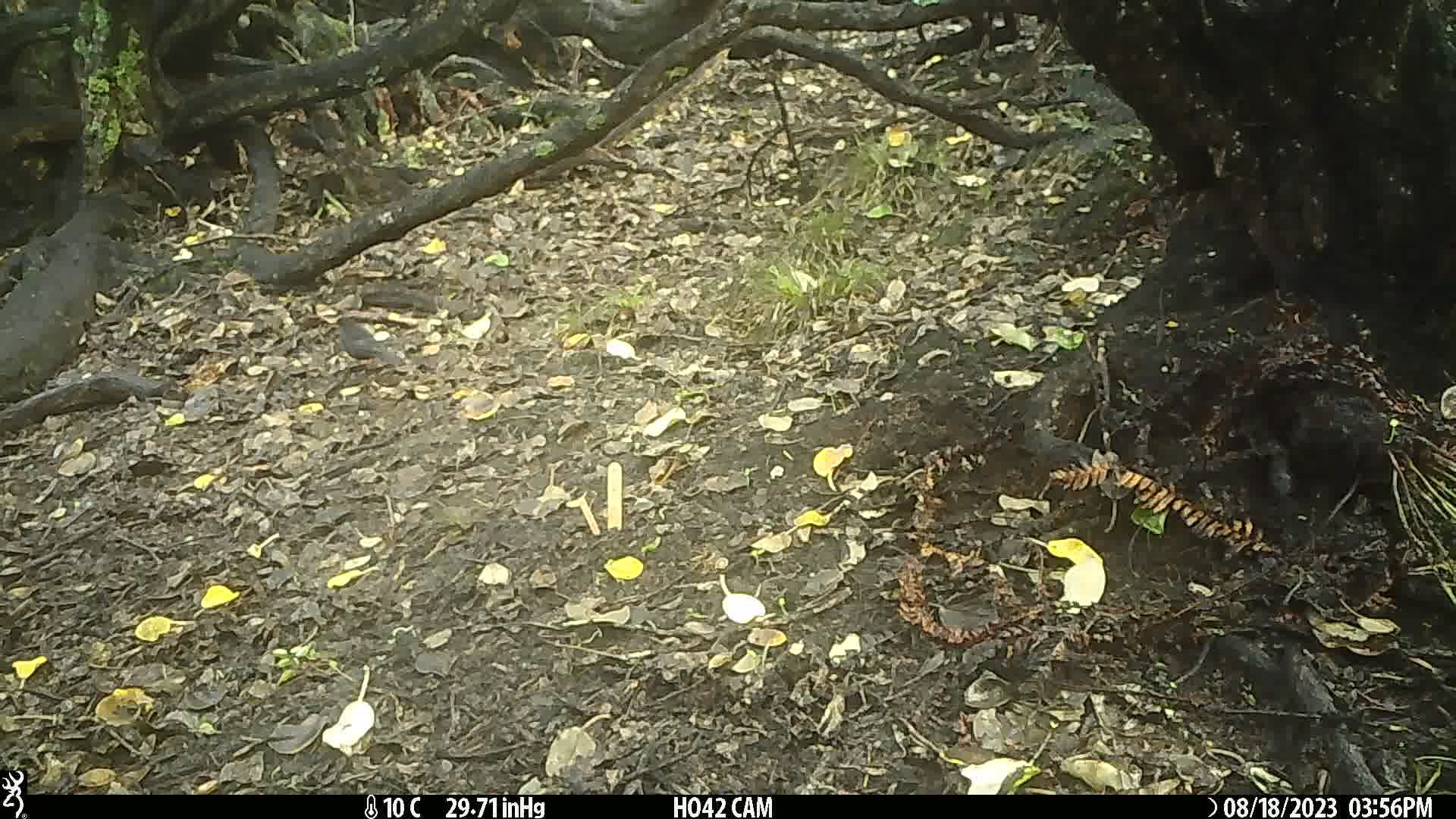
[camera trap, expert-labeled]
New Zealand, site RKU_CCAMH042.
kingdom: Animalia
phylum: Chordata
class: Aves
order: Passeriformes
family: Turdidae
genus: Turdus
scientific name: Turdus merula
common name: eurasian blackbird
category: blackbird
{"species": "blackbird (eurasian blackbird) (Turdus merula)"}